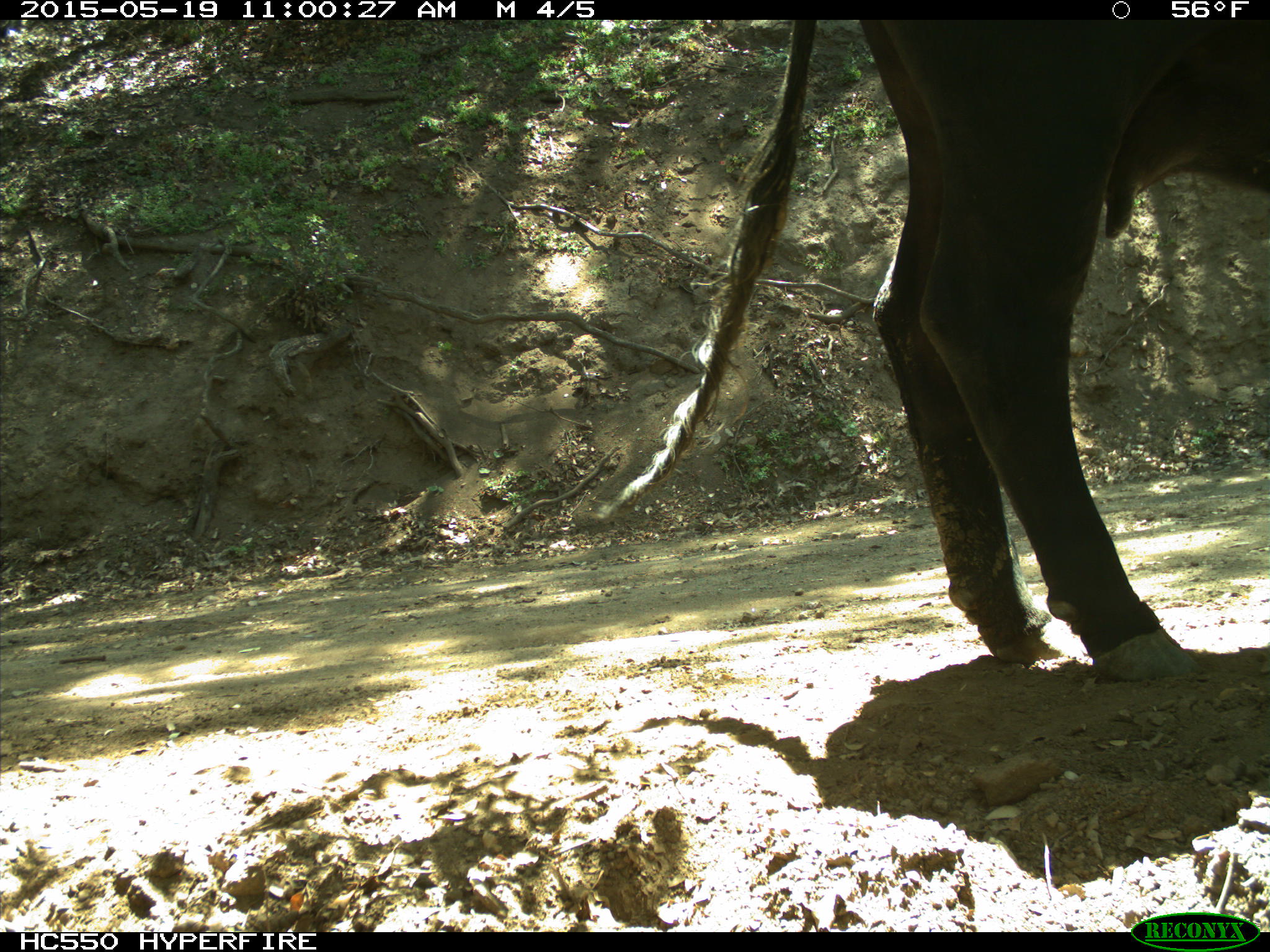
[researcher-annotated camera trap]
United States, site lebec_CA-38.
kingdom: Animalia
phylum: Chordata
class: Mammalia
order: Artiodactyla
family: Bovidae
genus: Bos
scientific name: Bos taurus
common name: domestic cow